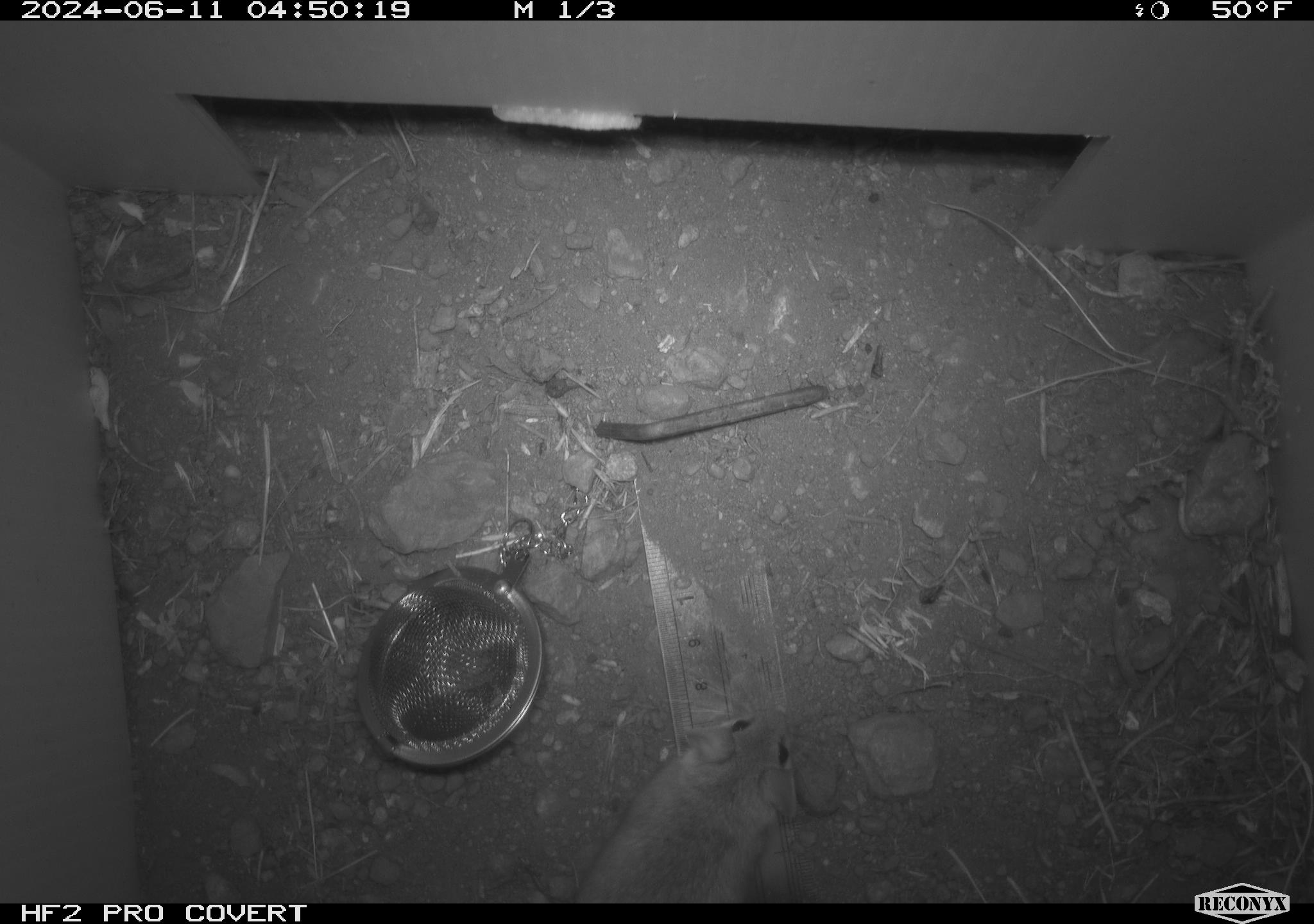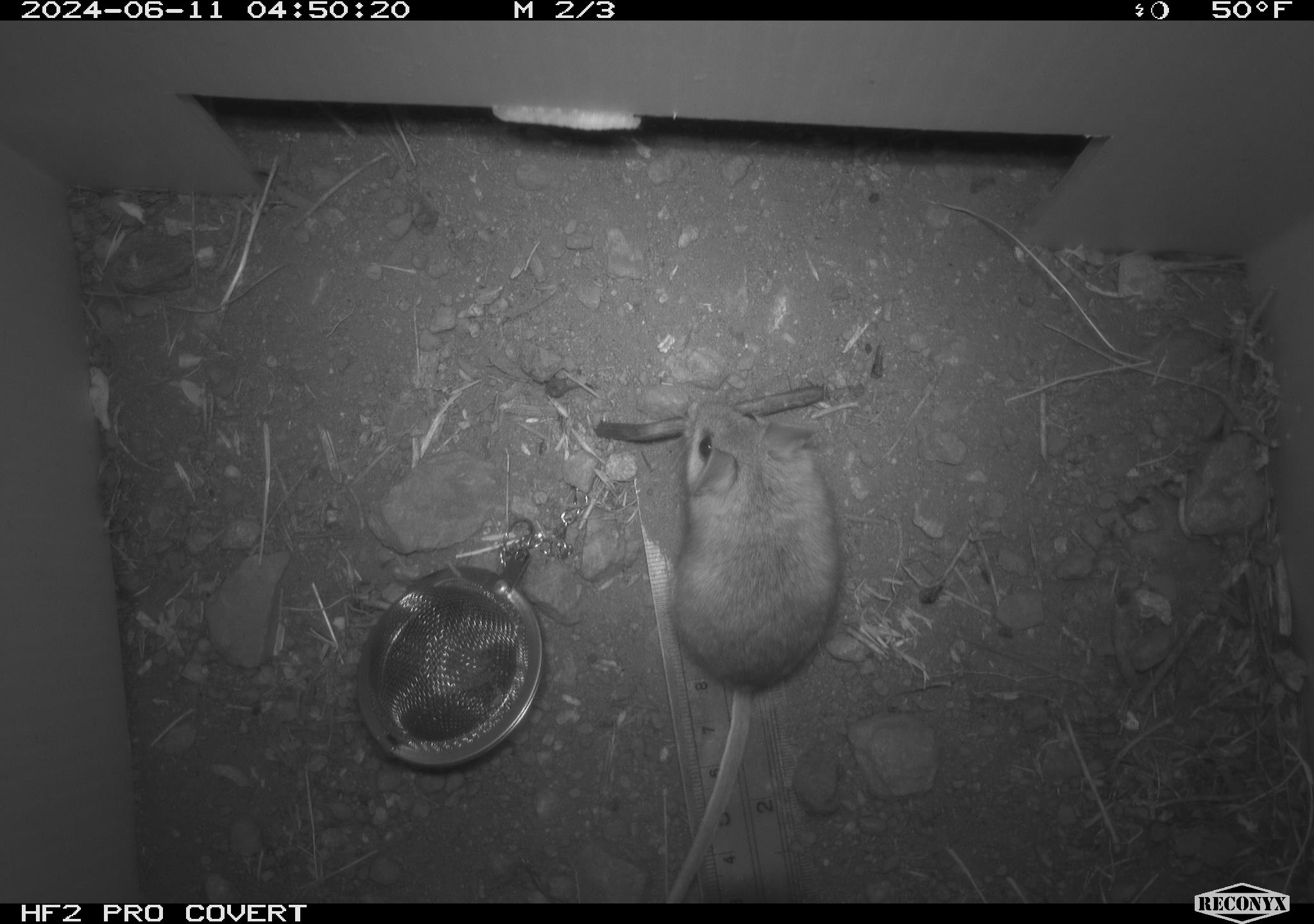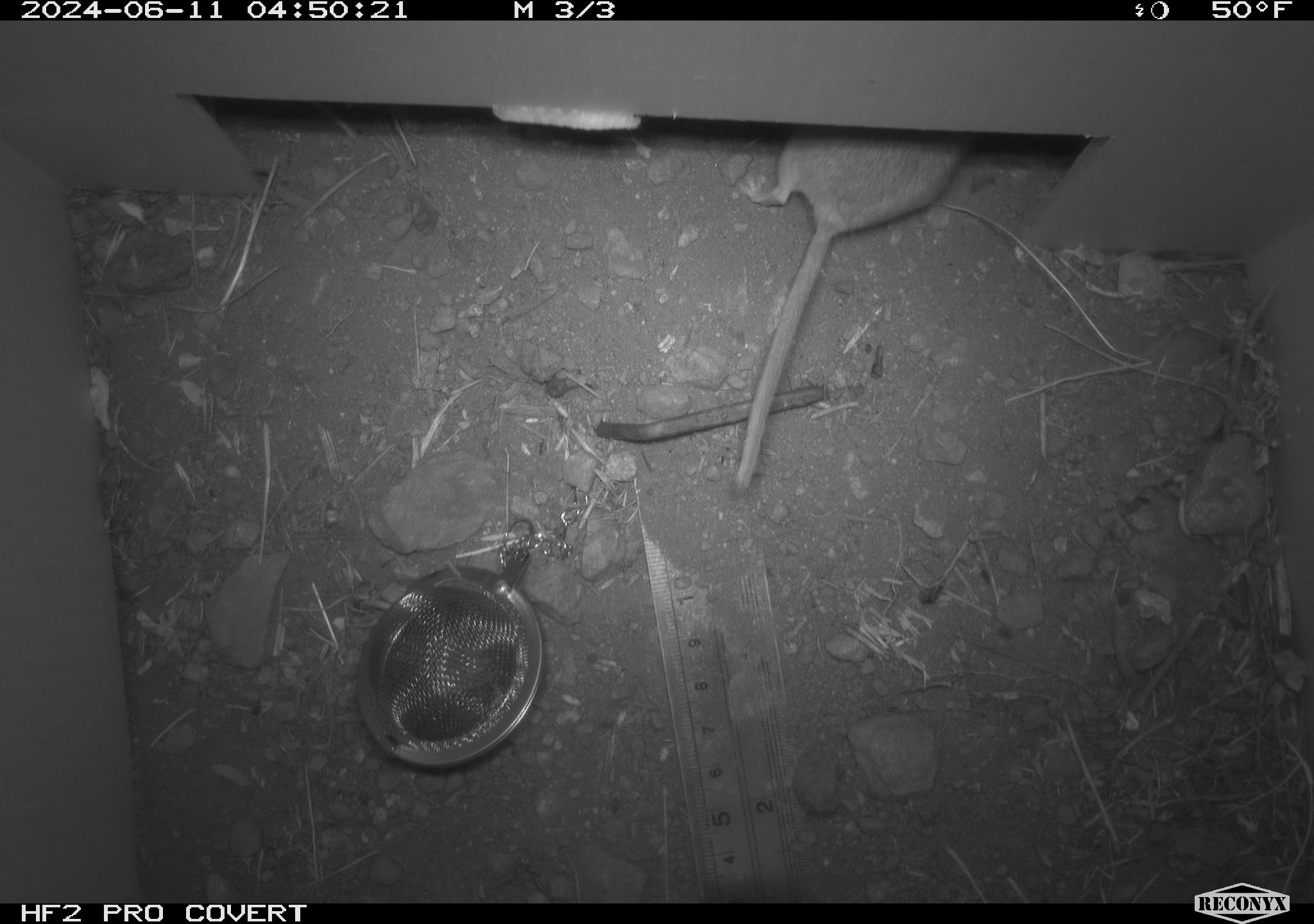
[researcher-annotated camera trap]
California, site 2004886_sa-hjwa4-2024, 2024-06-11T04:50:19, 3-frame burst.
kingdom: Animalia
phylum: Chordata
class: Mammalia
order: Rodentia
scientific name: Rodentia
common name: rodent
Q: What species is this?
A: Rodent (Rodentia).